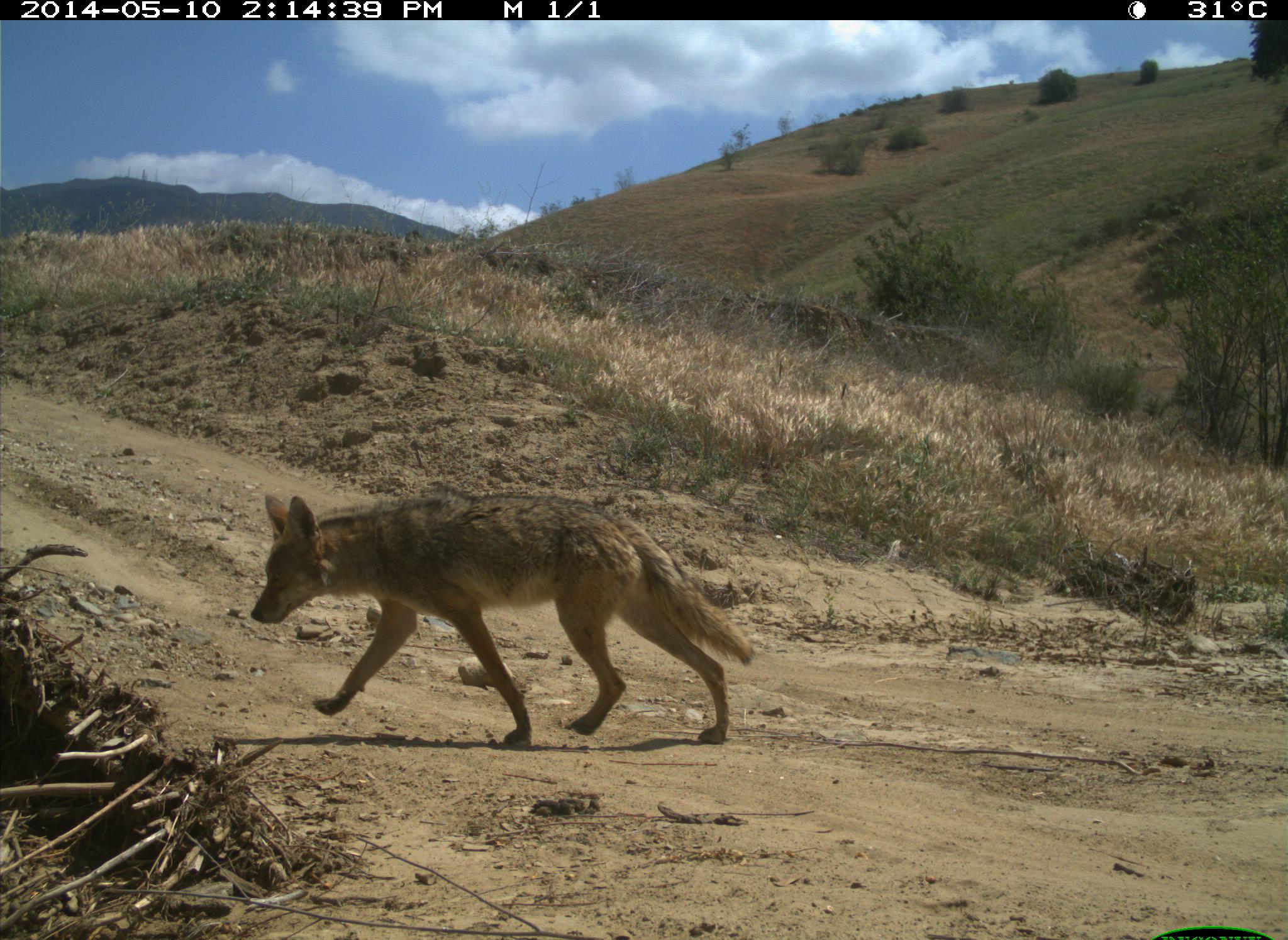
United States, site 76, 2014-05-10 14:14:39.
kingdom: Animalia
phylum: Chordata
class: Mammalia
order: Carnivora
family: Canidae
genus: Canis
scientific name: Canis latrans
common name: coyote